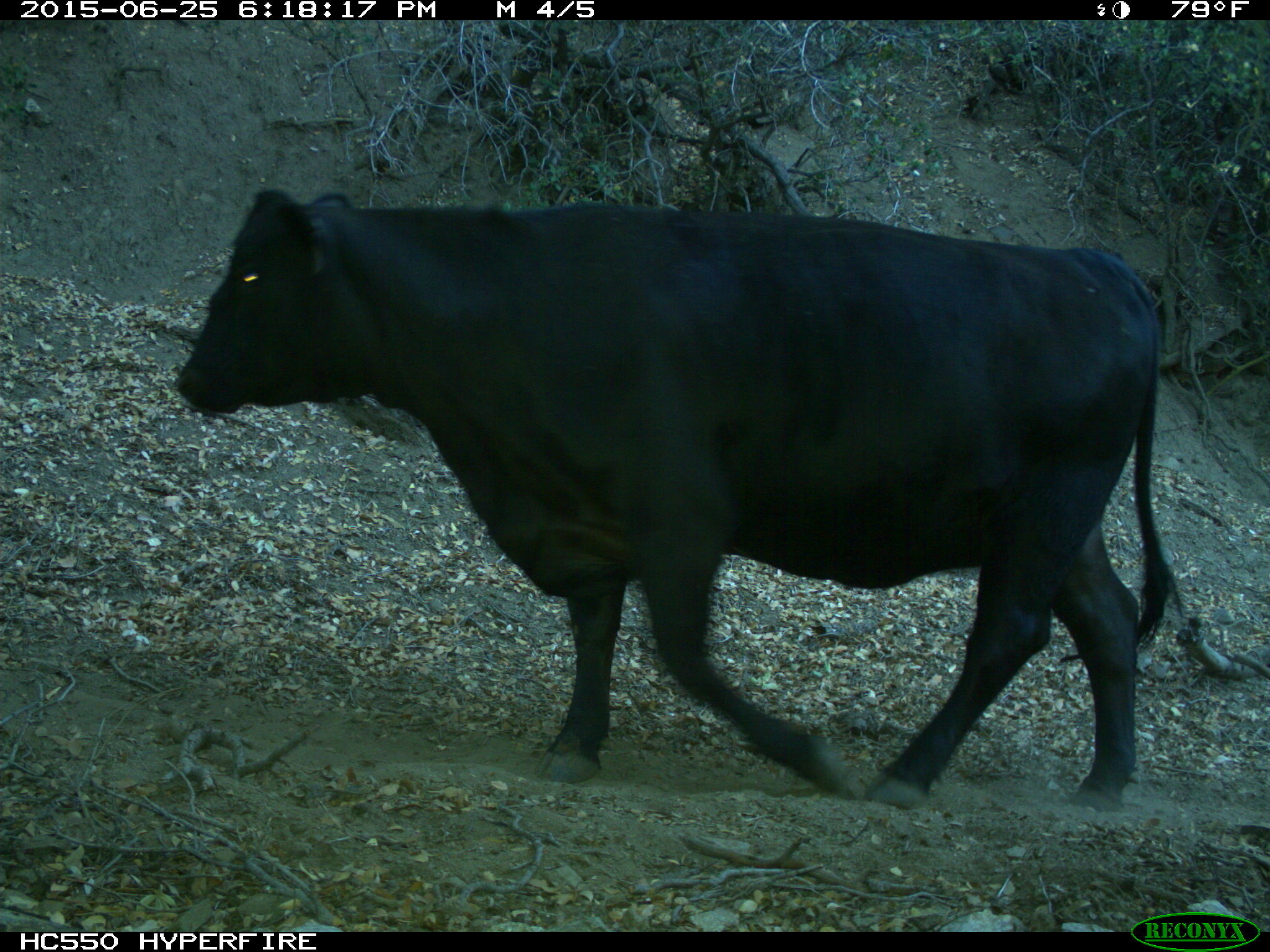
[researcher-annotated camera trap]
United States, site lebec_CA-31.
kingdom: Animalia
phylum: Chordata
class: Mammalia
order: Artiodactyla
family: Bovidae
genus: Bos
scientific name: Bos taurus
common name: domestic cow